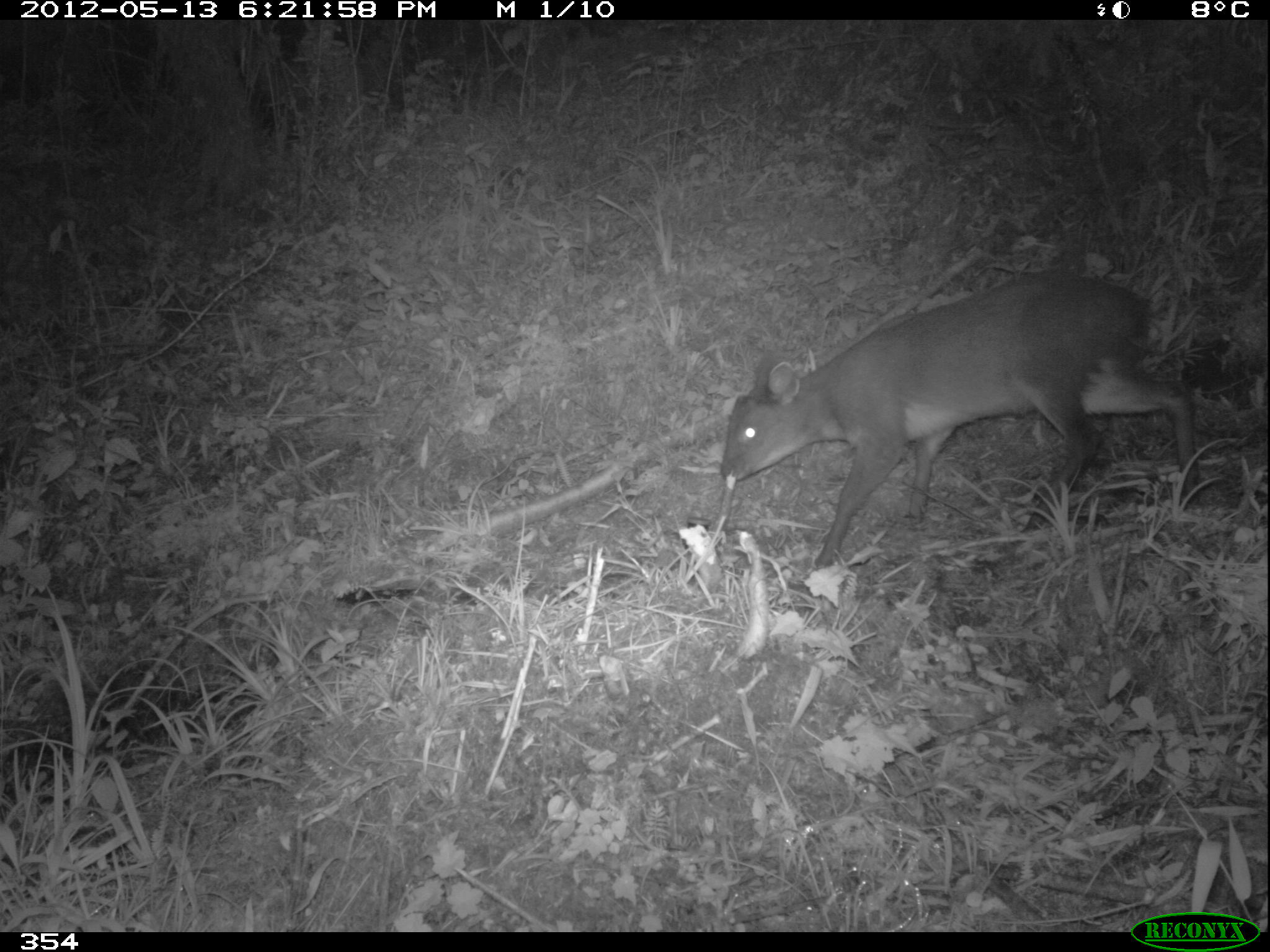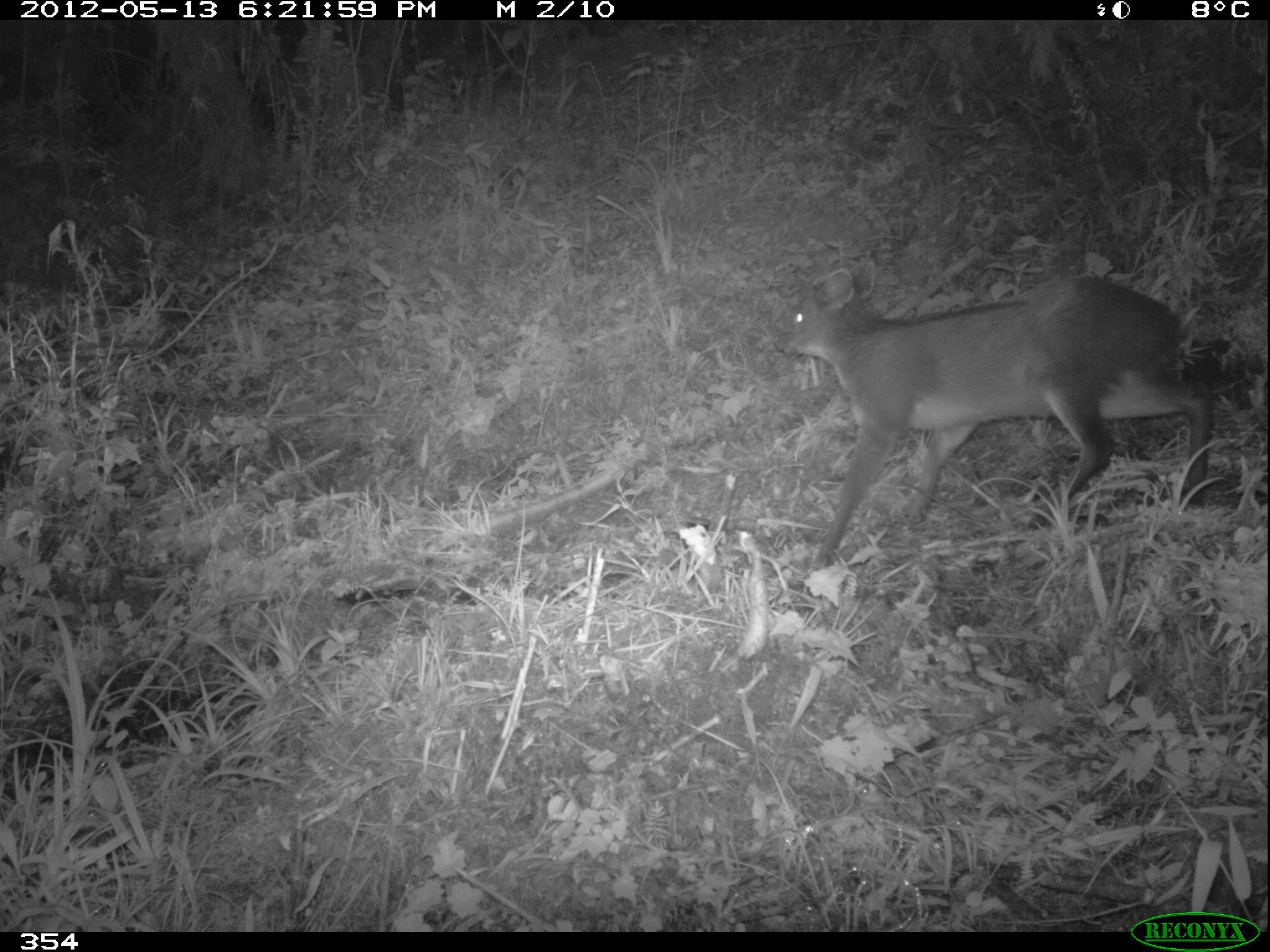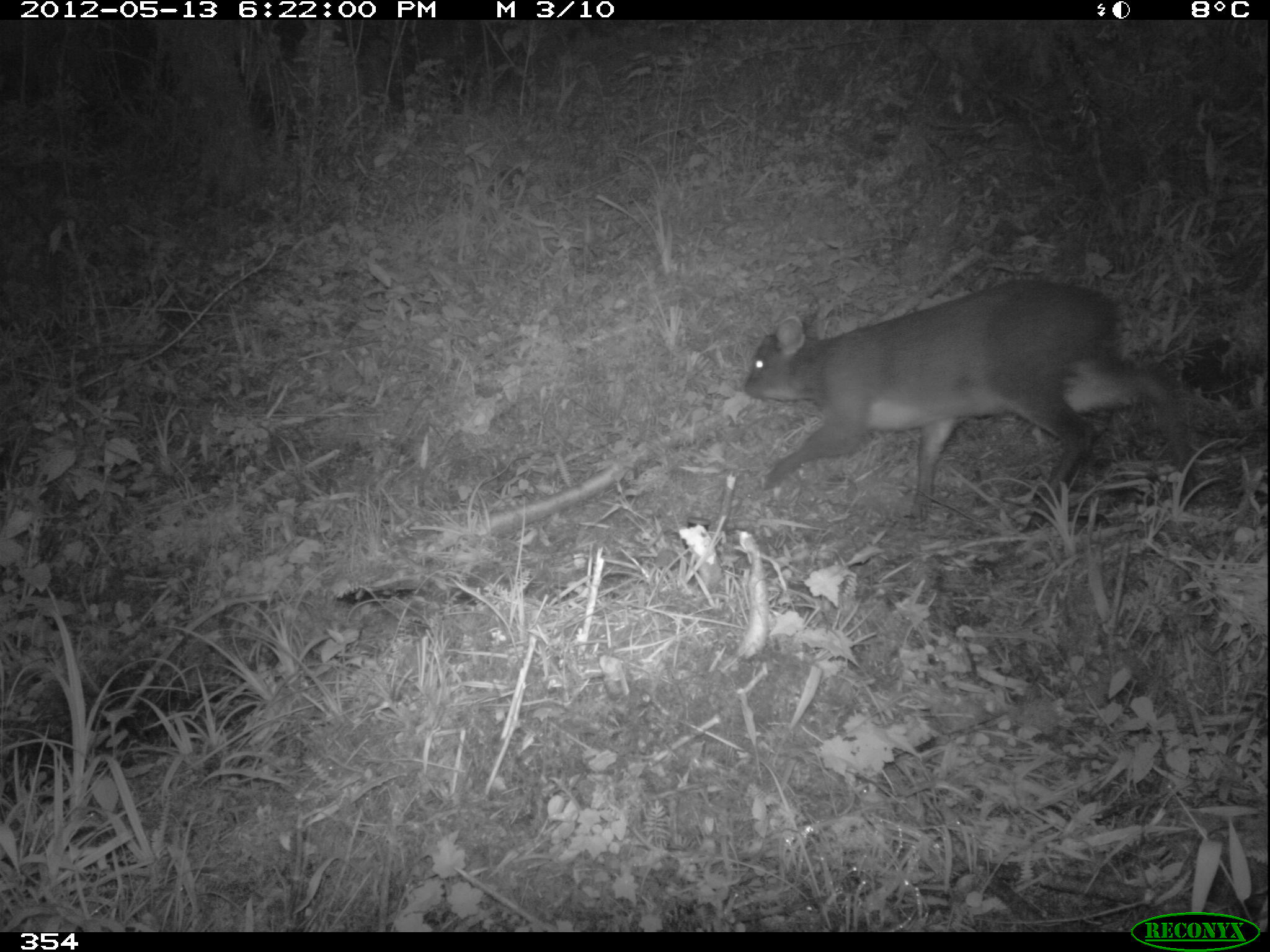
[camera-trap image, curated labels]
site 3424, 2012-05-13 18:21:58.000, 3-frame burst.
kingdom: Animalia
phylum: Chordata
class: Mammalia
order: Artiodactyla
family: Cervidae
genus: Mazama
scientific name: Mazama chunyi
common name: dwarf brocket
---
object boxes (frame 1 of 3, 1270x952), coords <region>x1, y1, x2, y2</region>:
mazama chunyi: <region>719, 269, 1195, 568</region>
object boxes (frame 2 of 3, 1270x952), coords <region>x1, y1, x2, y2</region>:
mazama chunyi: <region>777, 258, 1211, 566</region>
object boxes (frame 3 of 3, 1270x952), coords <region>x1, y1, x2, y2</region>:
mazama chunyi: <region>740, 277, 1196, 534</region>